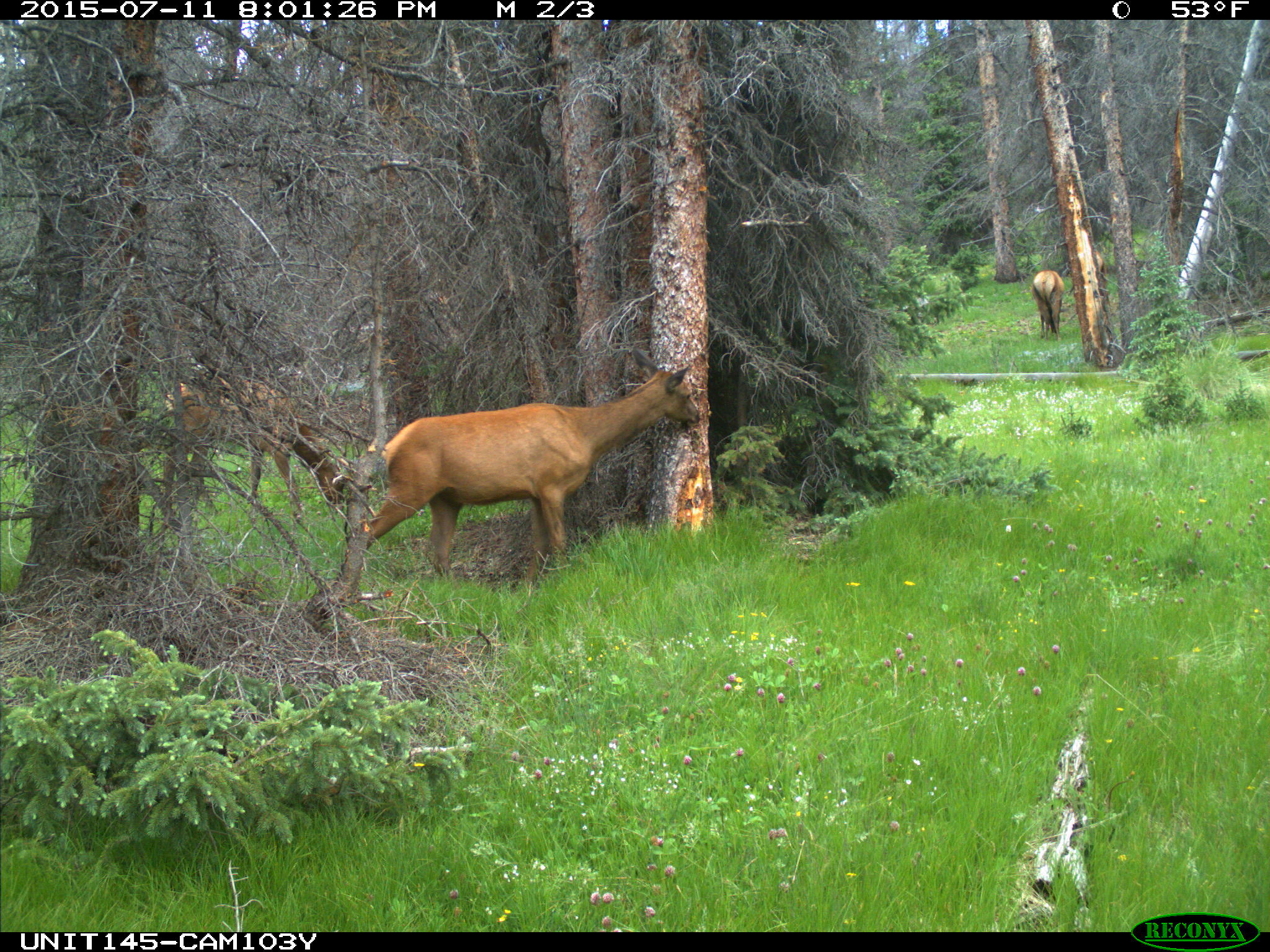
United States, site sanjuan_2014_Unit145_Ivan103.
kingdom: Animalia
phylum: Chordata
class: Mammalia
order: Artiodactyla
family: Cervidae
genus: Cervus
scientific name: Cervus elaphus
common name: red deer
Cervus elaphus (red deer).